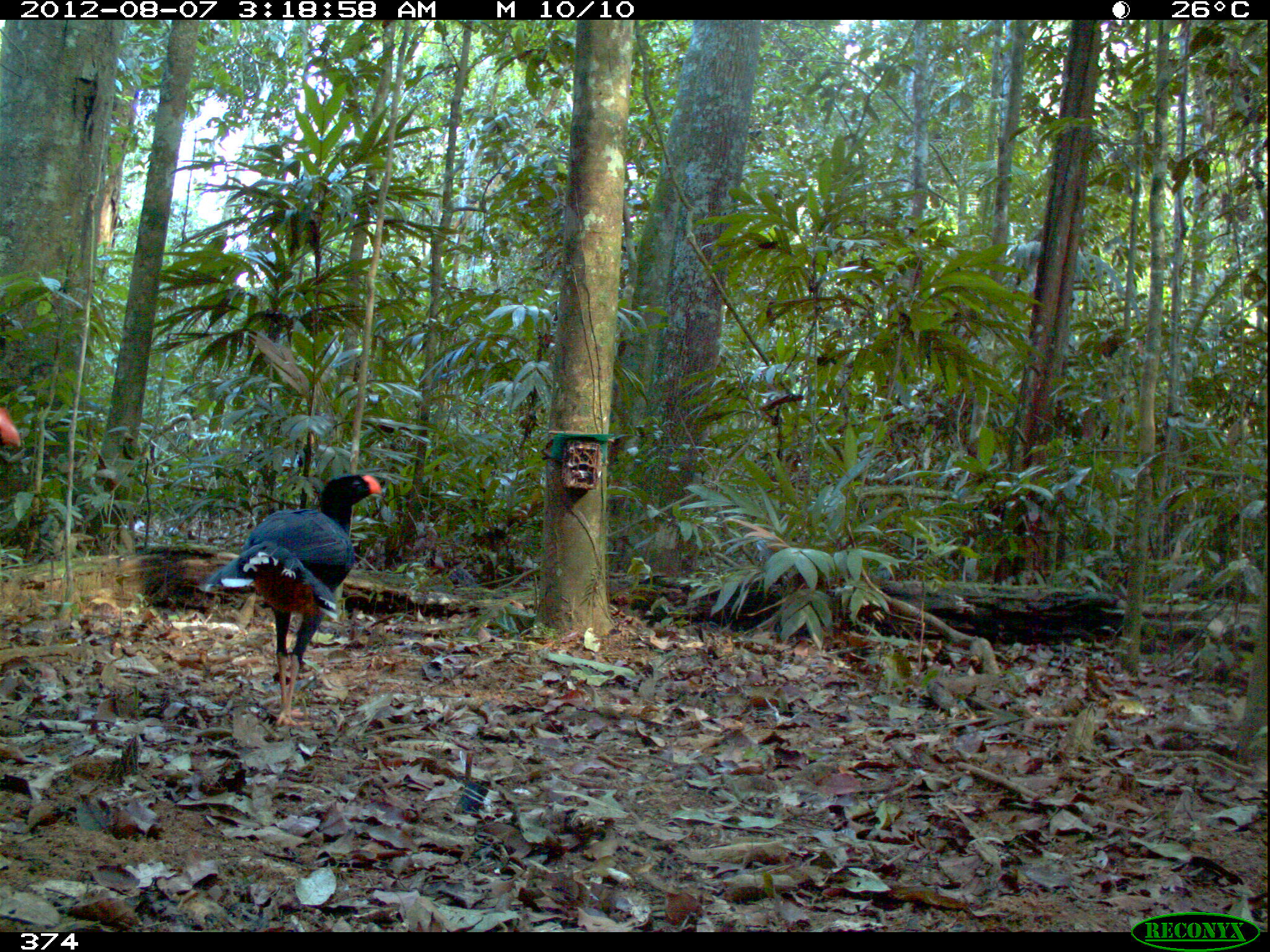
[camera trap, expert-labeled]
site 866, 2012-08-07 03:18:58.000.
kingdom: Animalia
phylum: Chordata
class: Aves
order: Galliformes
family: Cracidae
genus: Mitu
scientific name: Mitu tuberosum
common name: razor-billed curassow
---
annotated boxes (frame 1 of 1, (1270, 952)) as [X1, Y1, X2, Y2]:
mitu tuberosum: [201, 471, 384, 727]; [0, 400, 27, 454]